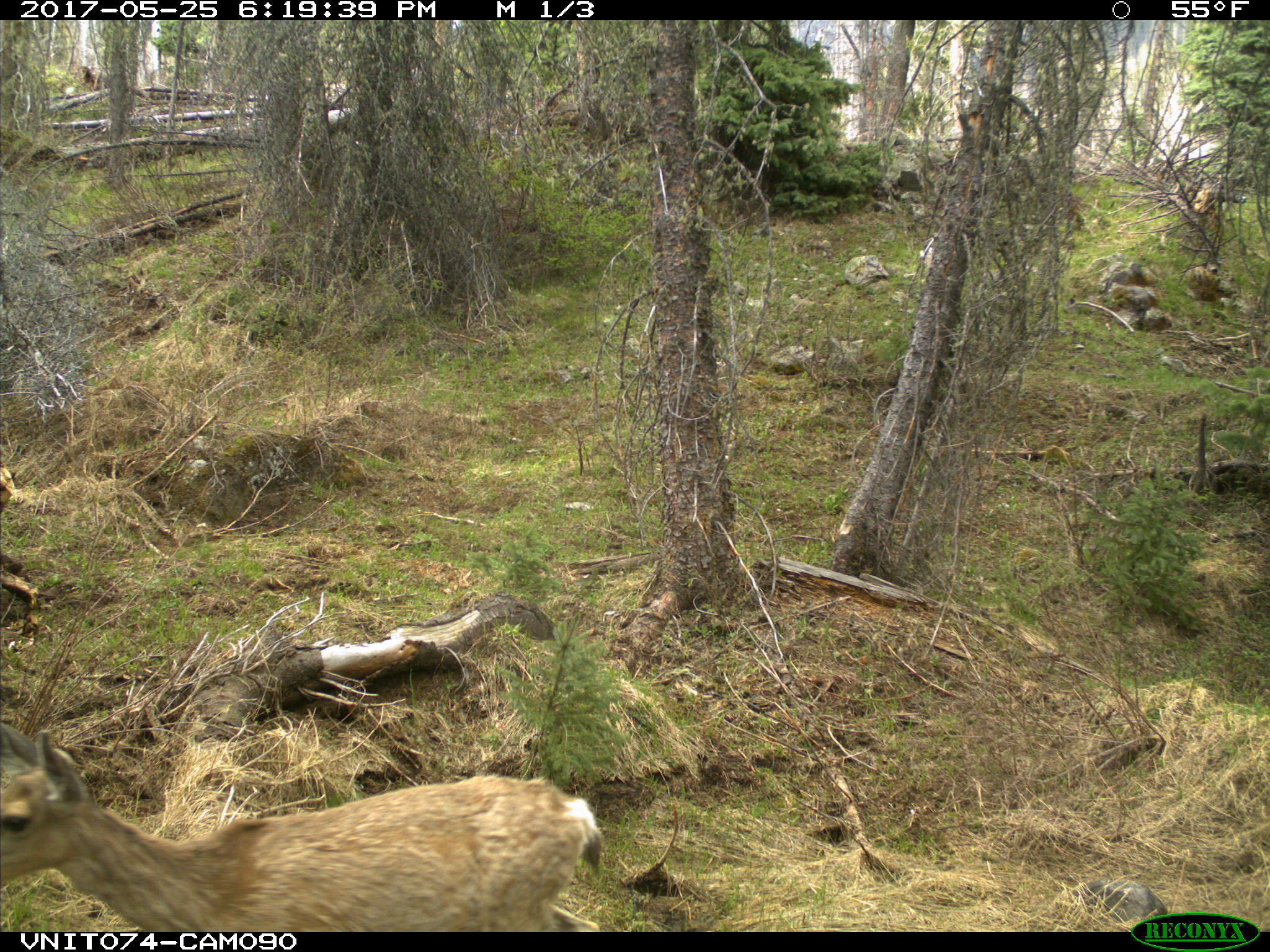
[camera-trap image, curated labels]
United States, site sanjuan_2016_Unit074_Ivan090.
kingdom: Animalia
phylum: Chordata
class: Mammalia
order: Artiodactyla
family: Cervidae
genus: Odocoileus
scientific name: Odocoileus hemionus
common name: mule deer